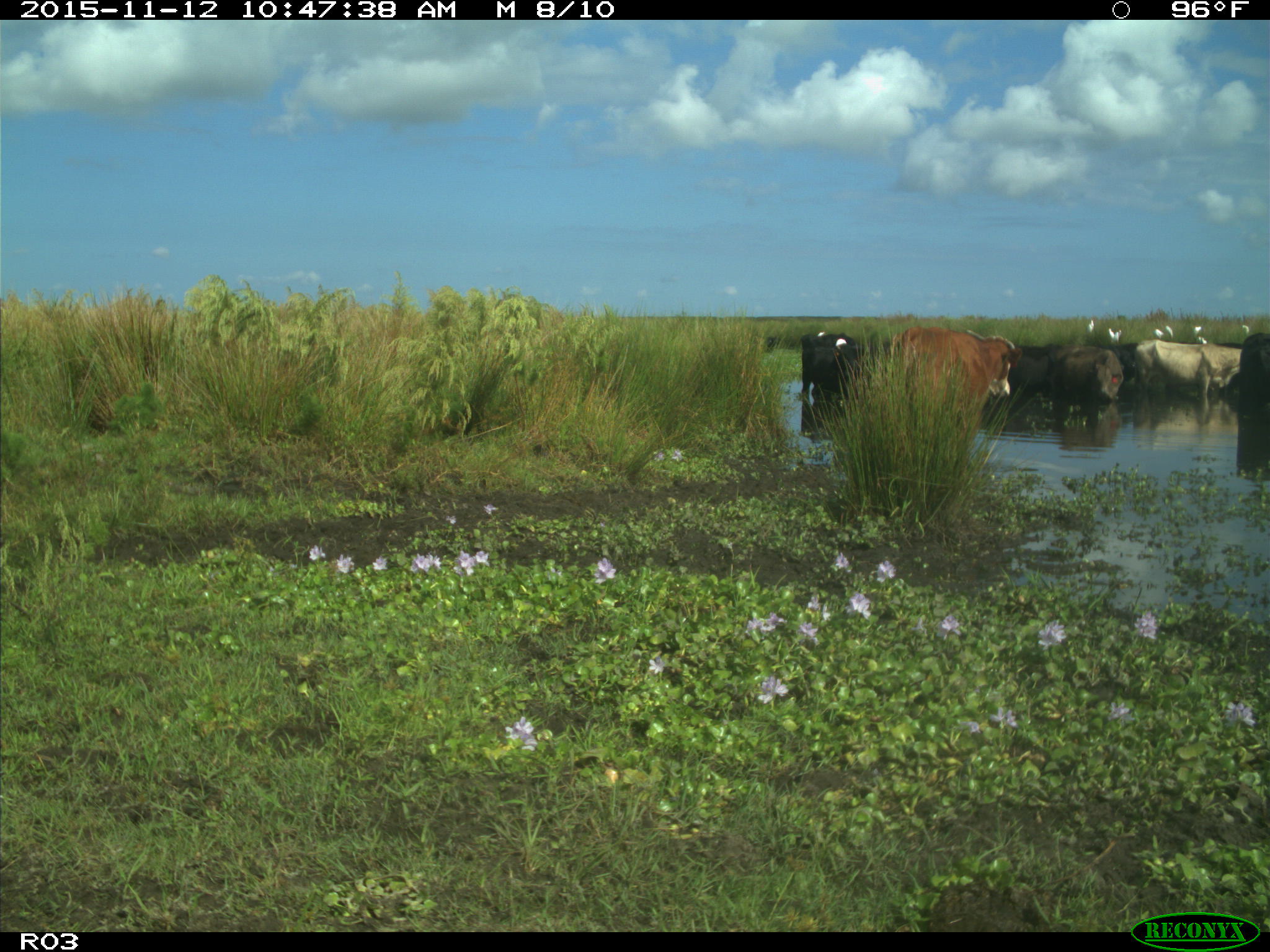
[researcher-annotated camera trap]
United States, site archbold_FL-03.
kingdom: Animalia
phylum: Chordata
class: Mammalia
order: Artiodactyla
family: Bovidae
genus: Bos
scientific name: Bos taurus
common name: domestic cow